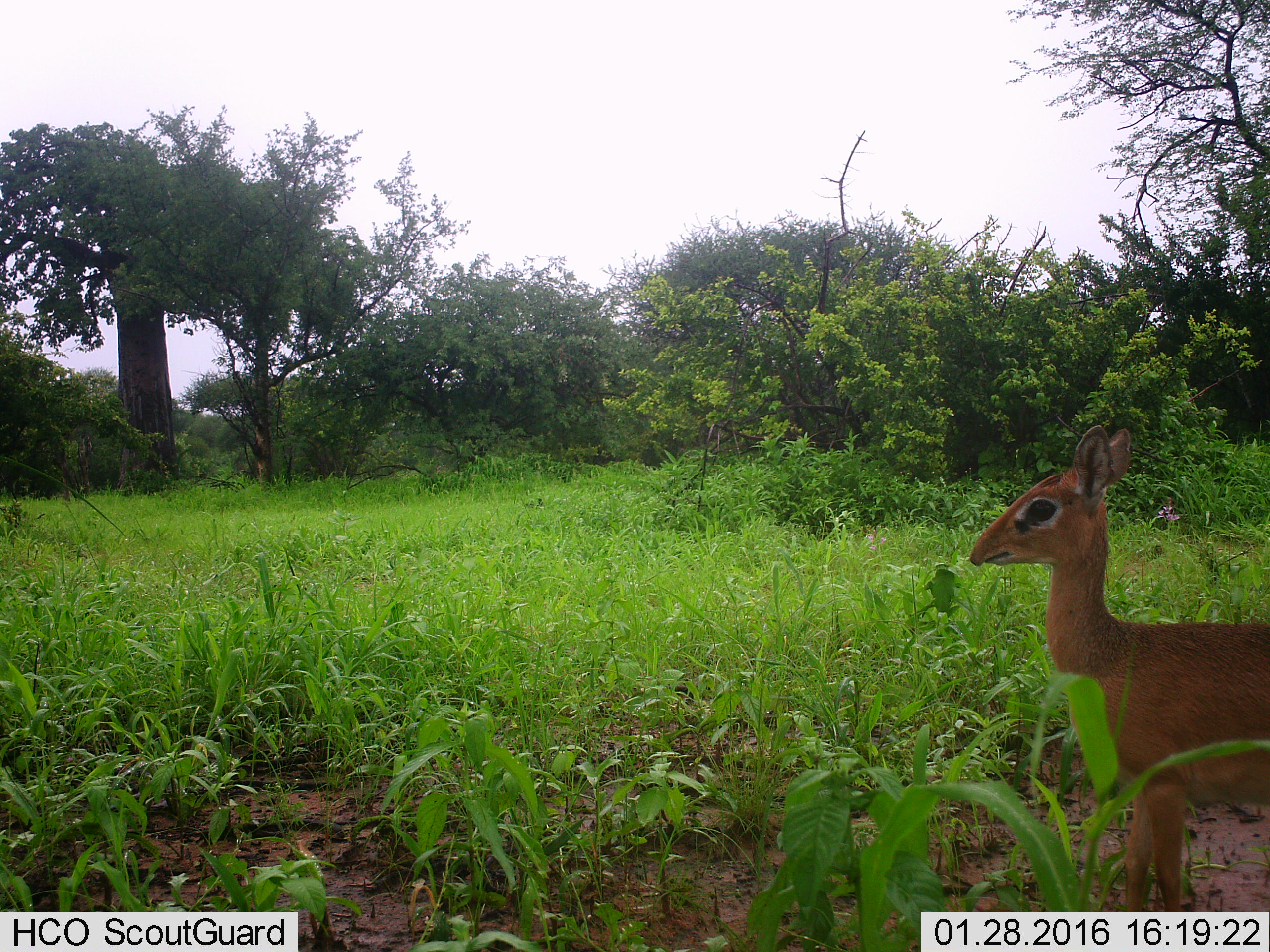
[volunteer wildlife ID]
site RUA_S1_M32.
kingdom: Animalia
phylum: Chordata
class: Mammalia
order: Artiodactyla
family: Bovidae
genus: Madoqua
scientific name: Madoqua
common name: dik-dik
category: dikdik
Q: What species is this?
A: Dikdik (dik-dik) (Madoqua).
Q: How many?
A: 1.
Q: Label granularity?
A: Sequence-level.